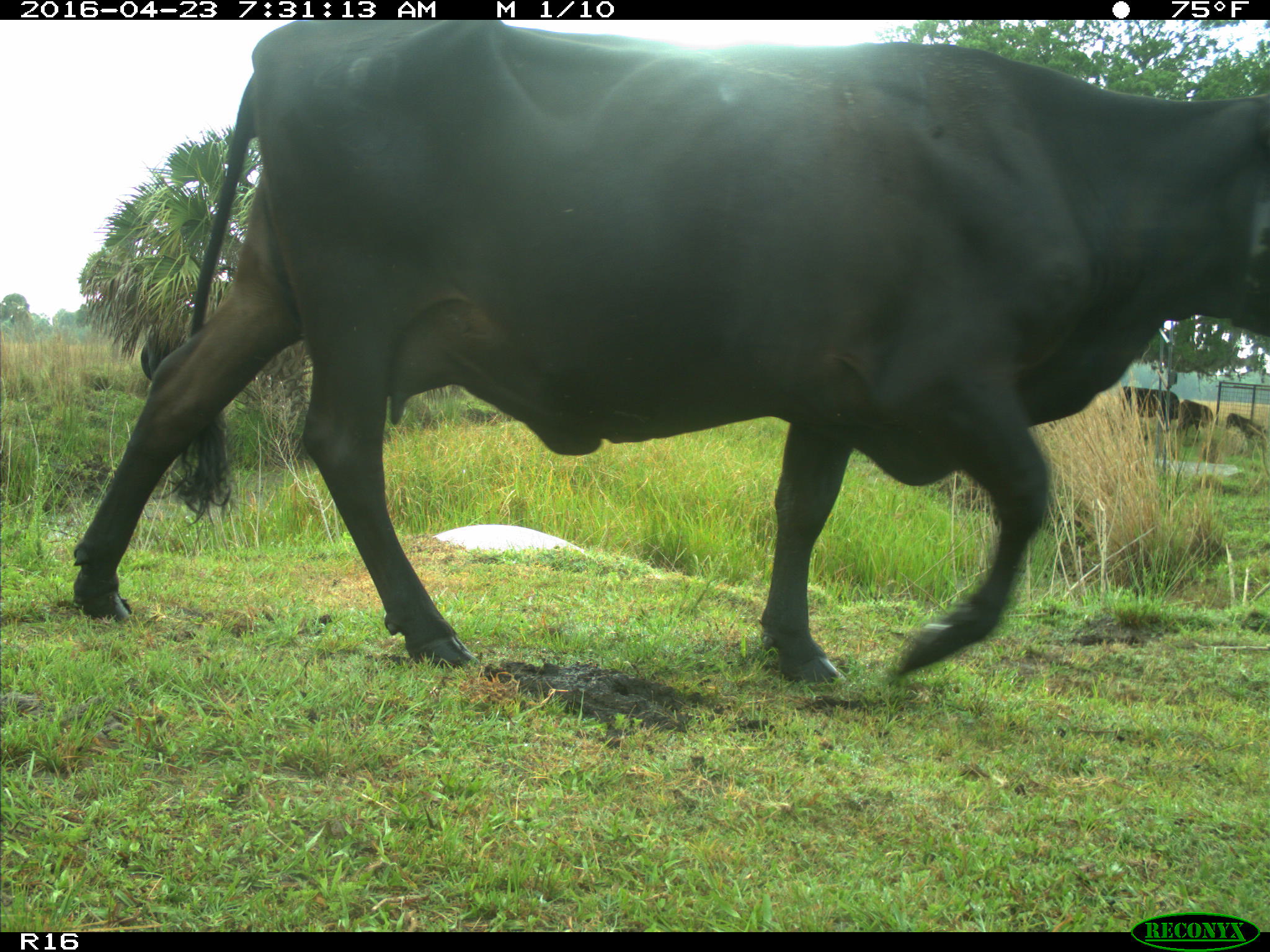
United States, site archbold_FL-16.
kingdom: Animalia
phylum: Chordata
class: Mammalia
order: Artiodactyla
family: Bovidae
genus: Bos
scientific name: Bos taurus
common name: domestic cow